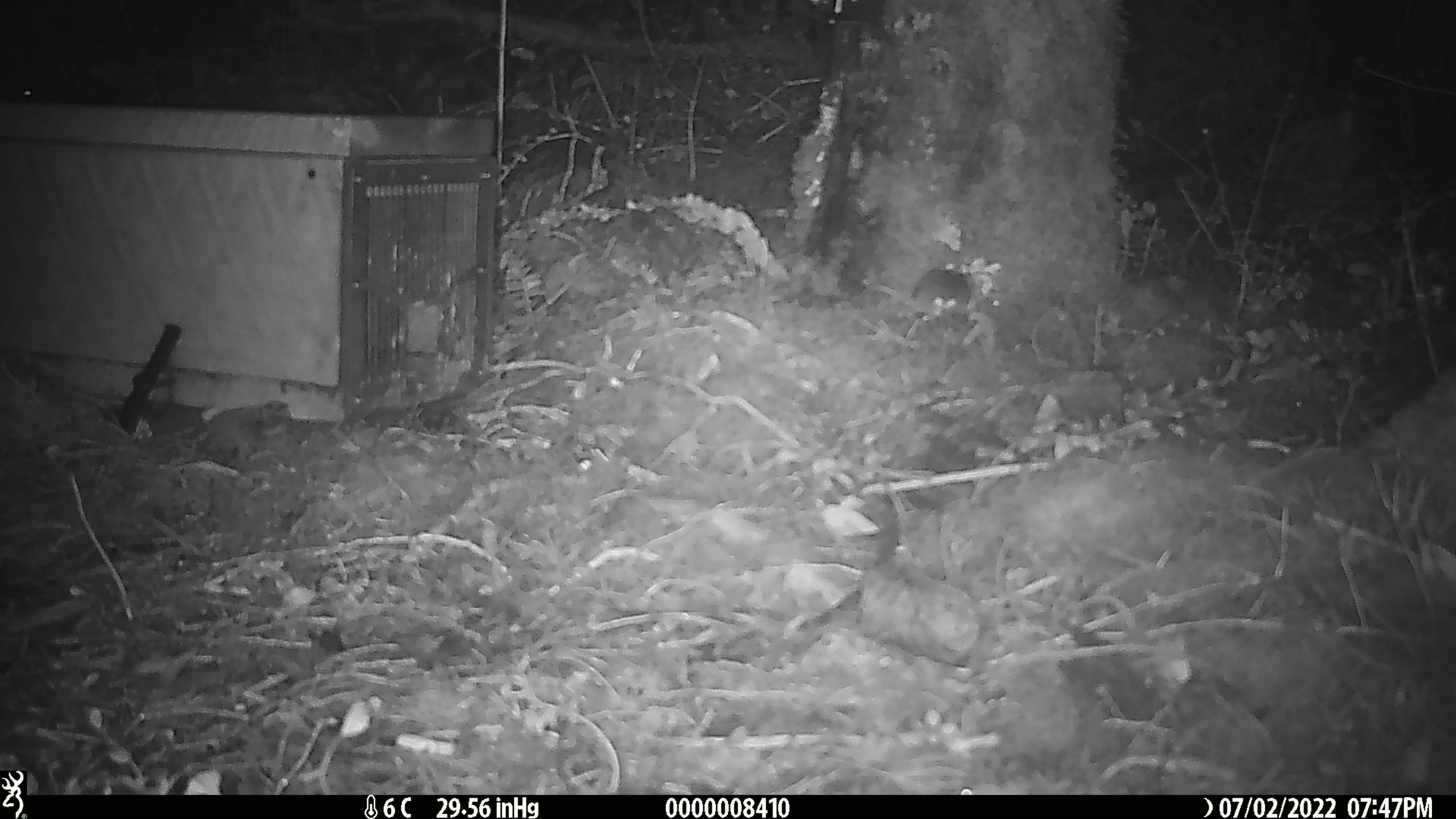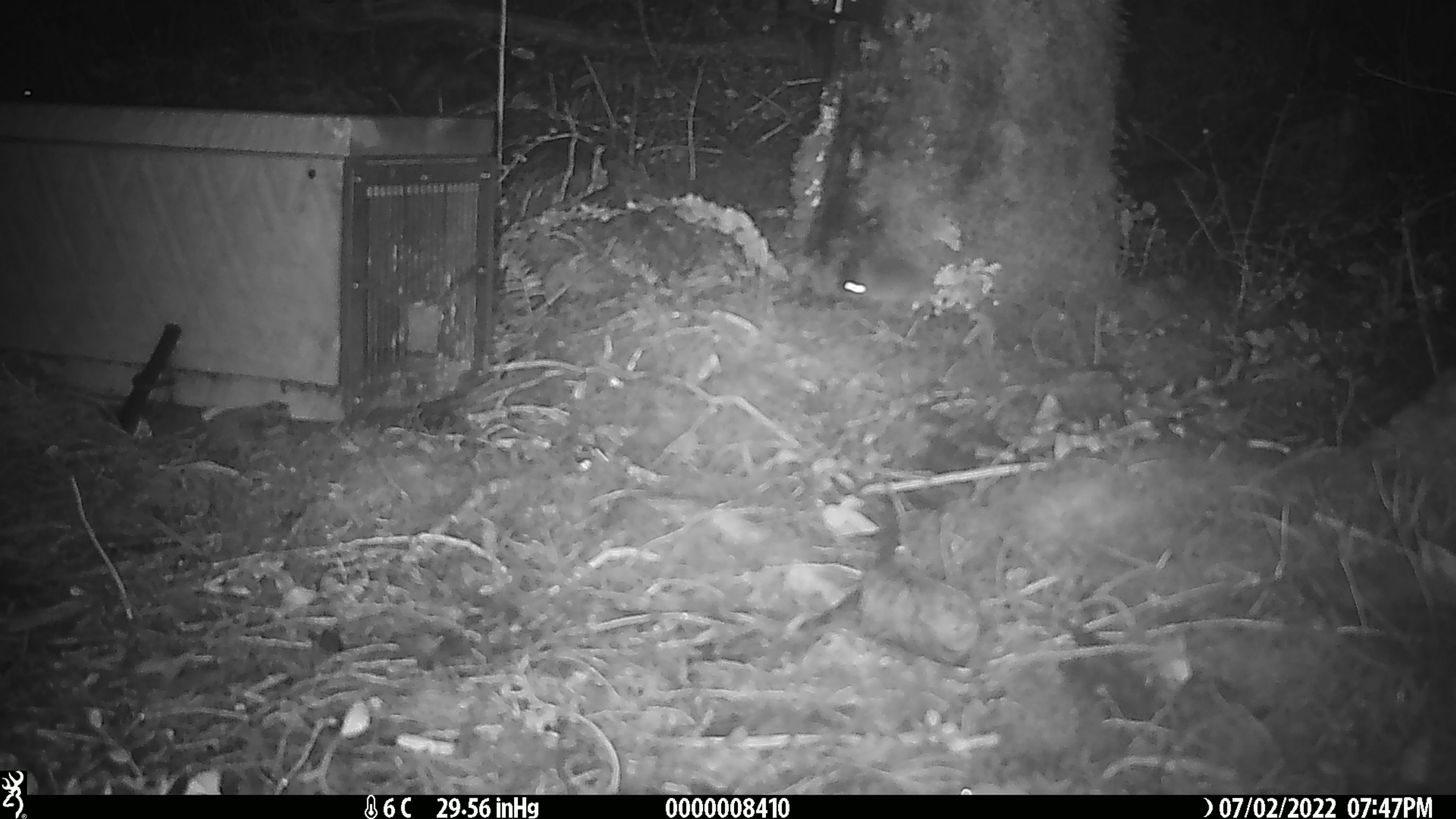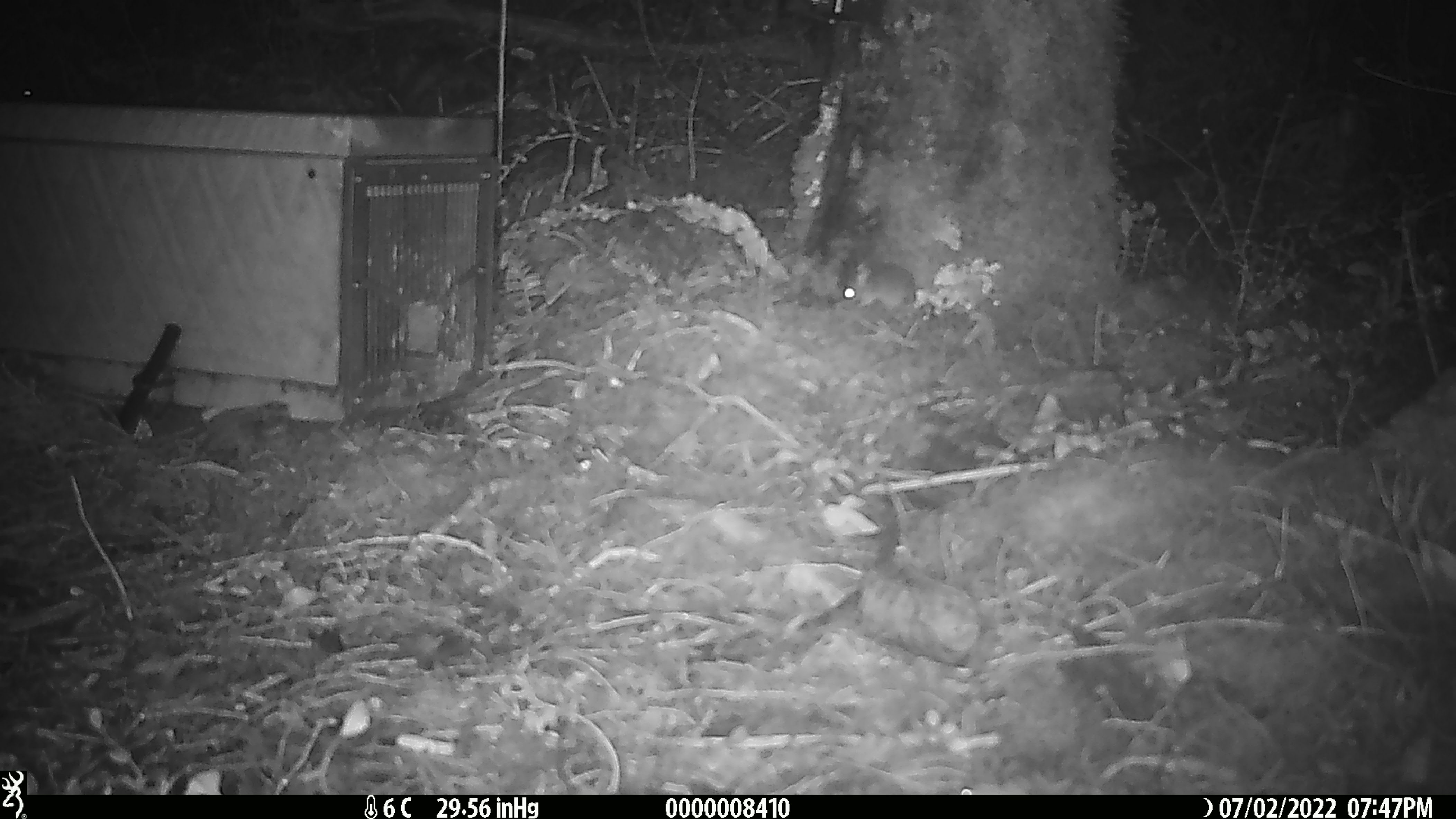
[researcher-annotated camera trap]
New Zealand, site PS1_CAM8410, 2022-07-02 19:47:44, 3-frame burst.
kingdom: Animalia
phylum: Chordata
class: Mammalia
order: Rodentia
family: Muridae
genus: Mus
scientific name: Mus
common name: mouse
Mouse (Mus).